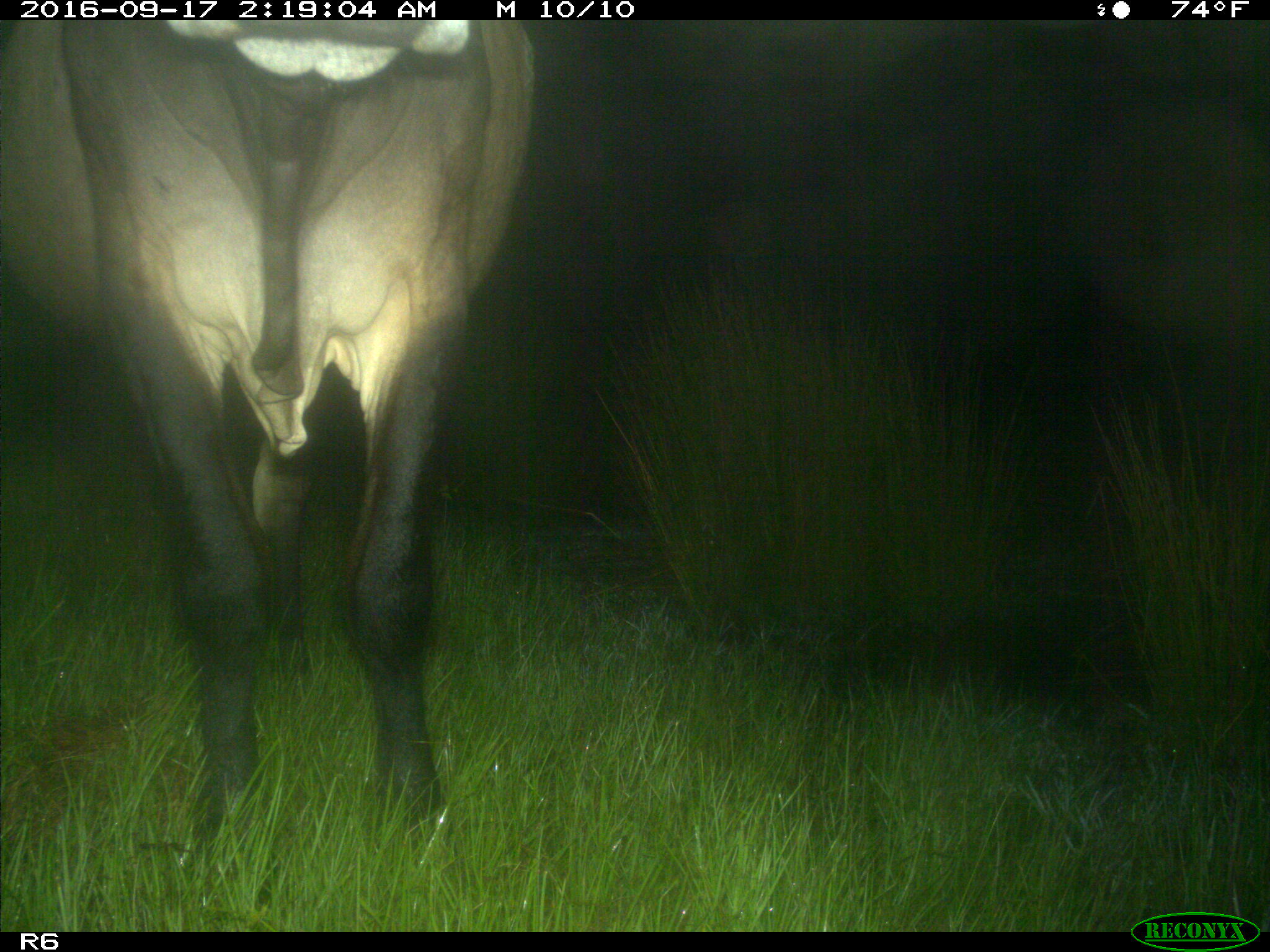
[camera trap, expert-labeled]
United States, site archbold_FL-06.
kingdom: Animalia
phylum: Chordata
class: Mammalia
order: Artiodactyla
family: Bovidae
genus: Bos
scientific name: Bos taurus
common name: domestic cow